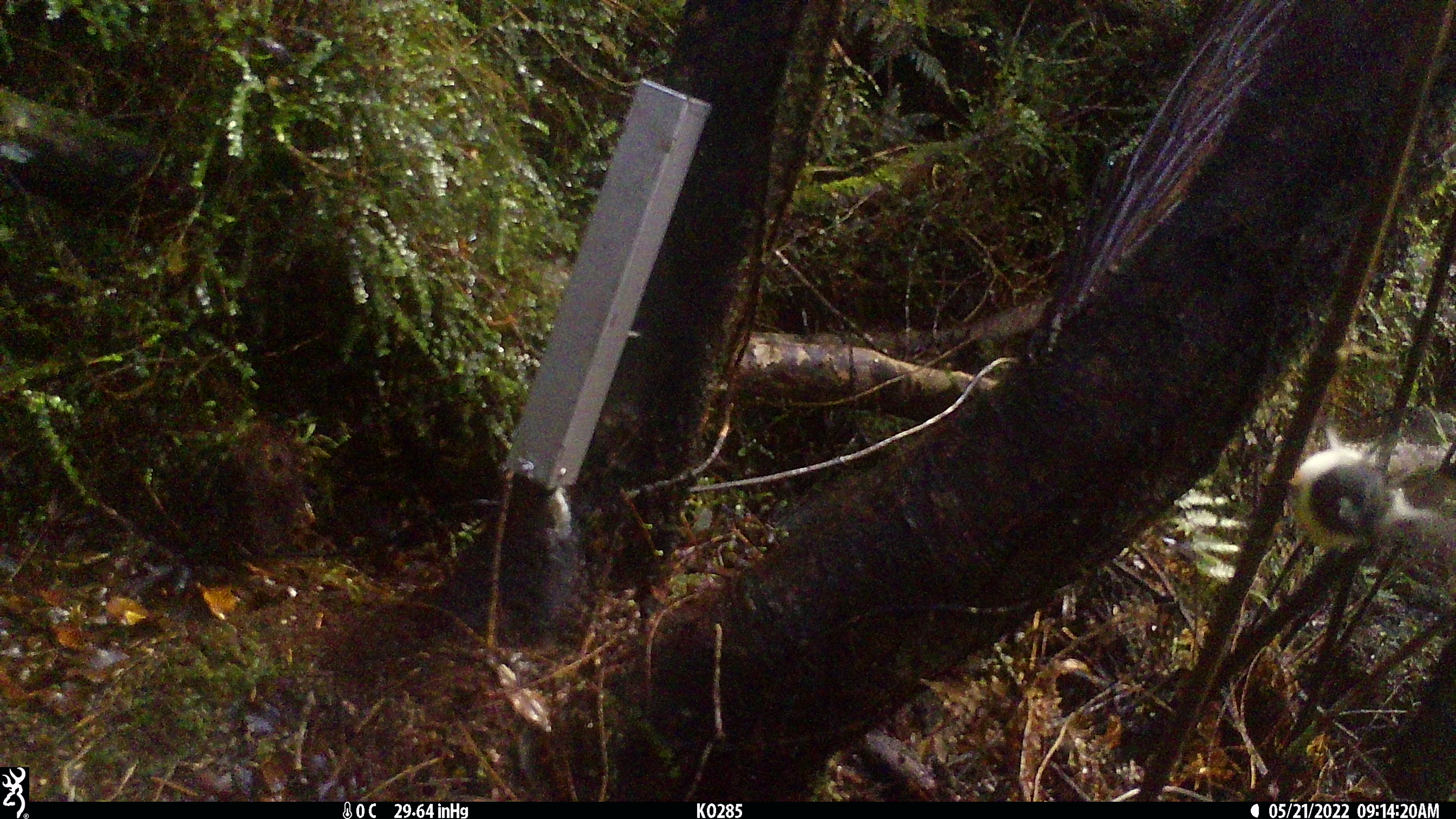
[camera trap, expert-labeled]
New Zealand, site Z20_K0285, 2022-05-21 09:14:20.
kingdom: Animalia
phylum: Chordata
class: Aves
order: Passeriformes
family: Petroicidae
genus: Petroica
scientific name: Petroica macrocephala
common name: tomtit